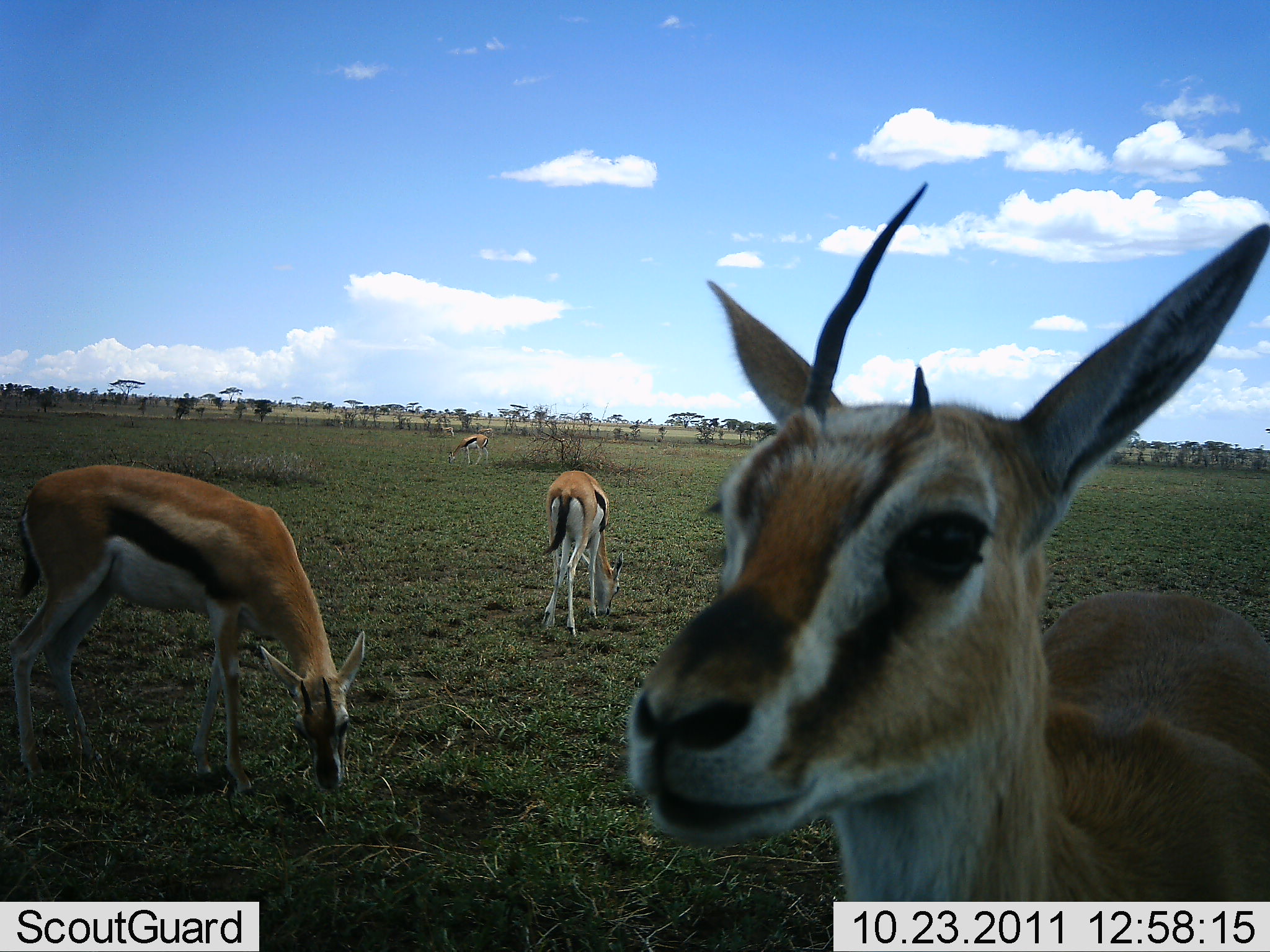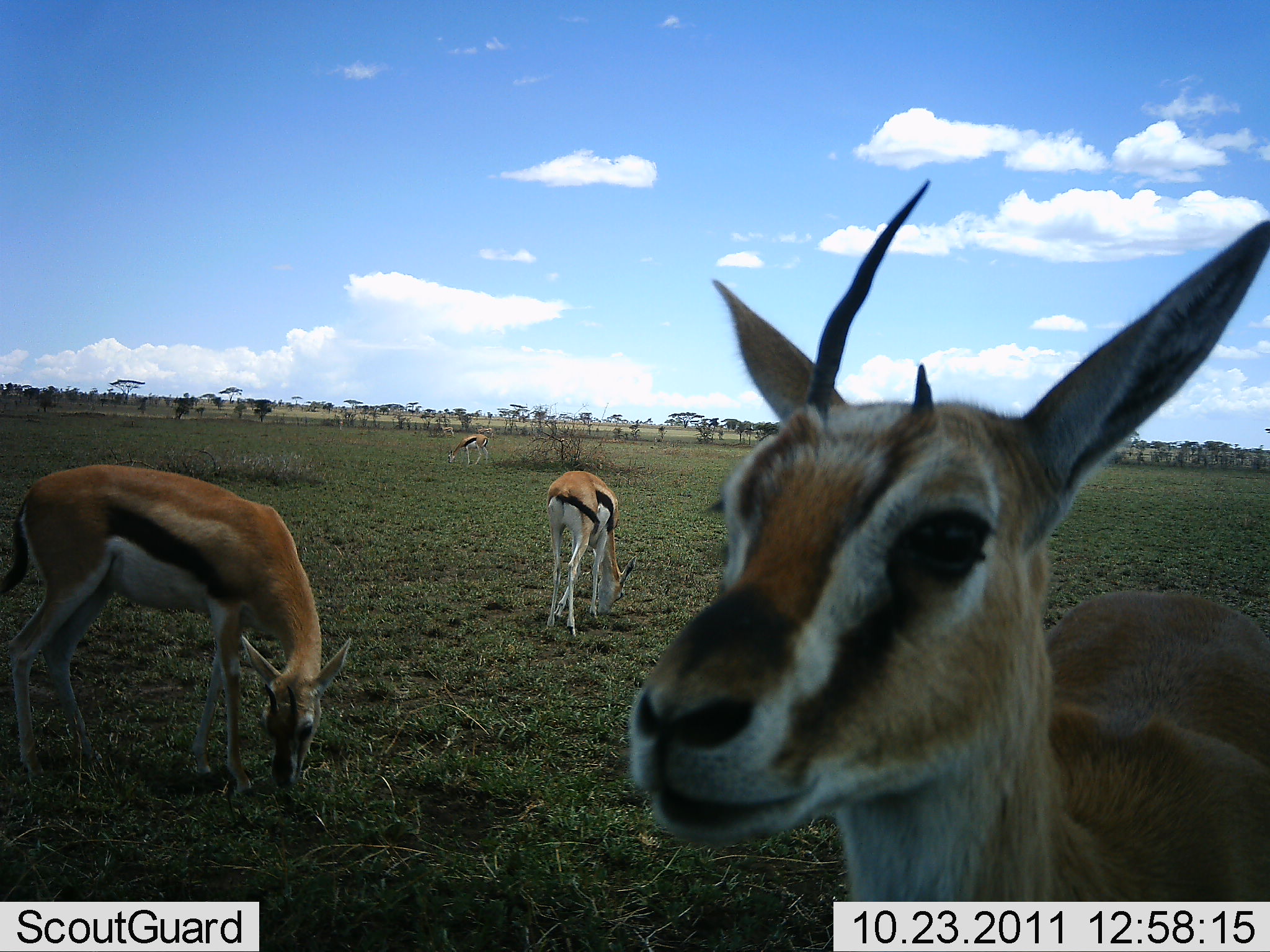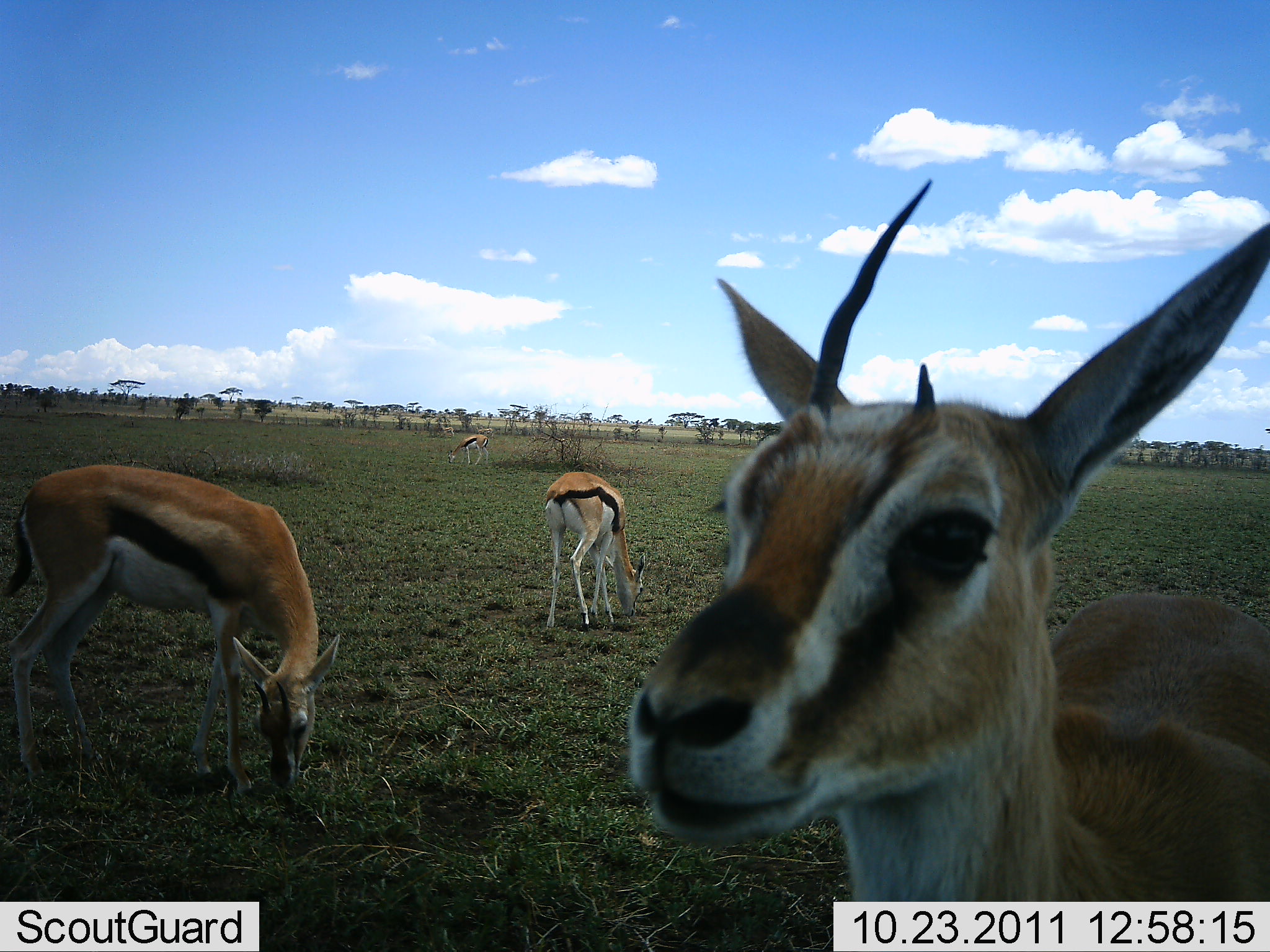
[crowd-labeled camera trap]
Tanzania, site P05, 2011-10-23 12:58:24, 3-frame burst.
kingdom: Animalia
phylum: Chordata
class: Mammalia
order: Artiodactyla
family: Bovidae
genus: Eudorcas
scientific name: Eudorcas thomsonii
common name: thomson's gazelle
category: gazellethomsons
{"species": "gazellethomsons (thomson's gazelle) (Eudorcas thomsonii)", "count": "4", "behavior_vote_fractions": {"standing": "83%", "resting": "0%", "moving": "0%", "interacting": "0%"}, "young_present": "0%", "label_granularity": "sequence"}